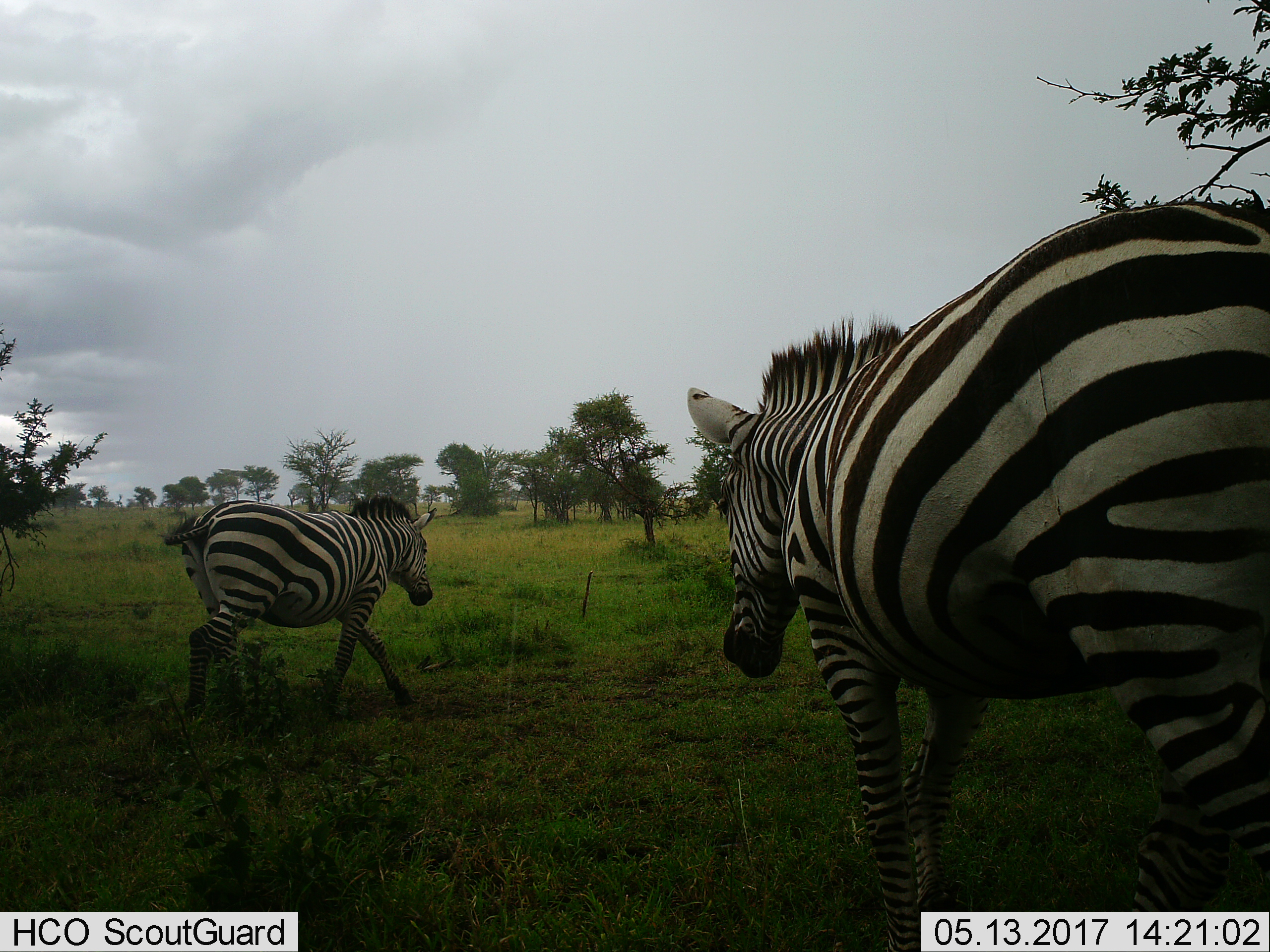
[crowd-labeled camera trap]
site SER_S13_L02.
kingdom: Animalia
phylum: Chordata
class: Mammalia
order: Perissodactyla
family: Equidae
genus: Equus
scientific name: Equus quagga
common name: plains zebra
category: zebraplains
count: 2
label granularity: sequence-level